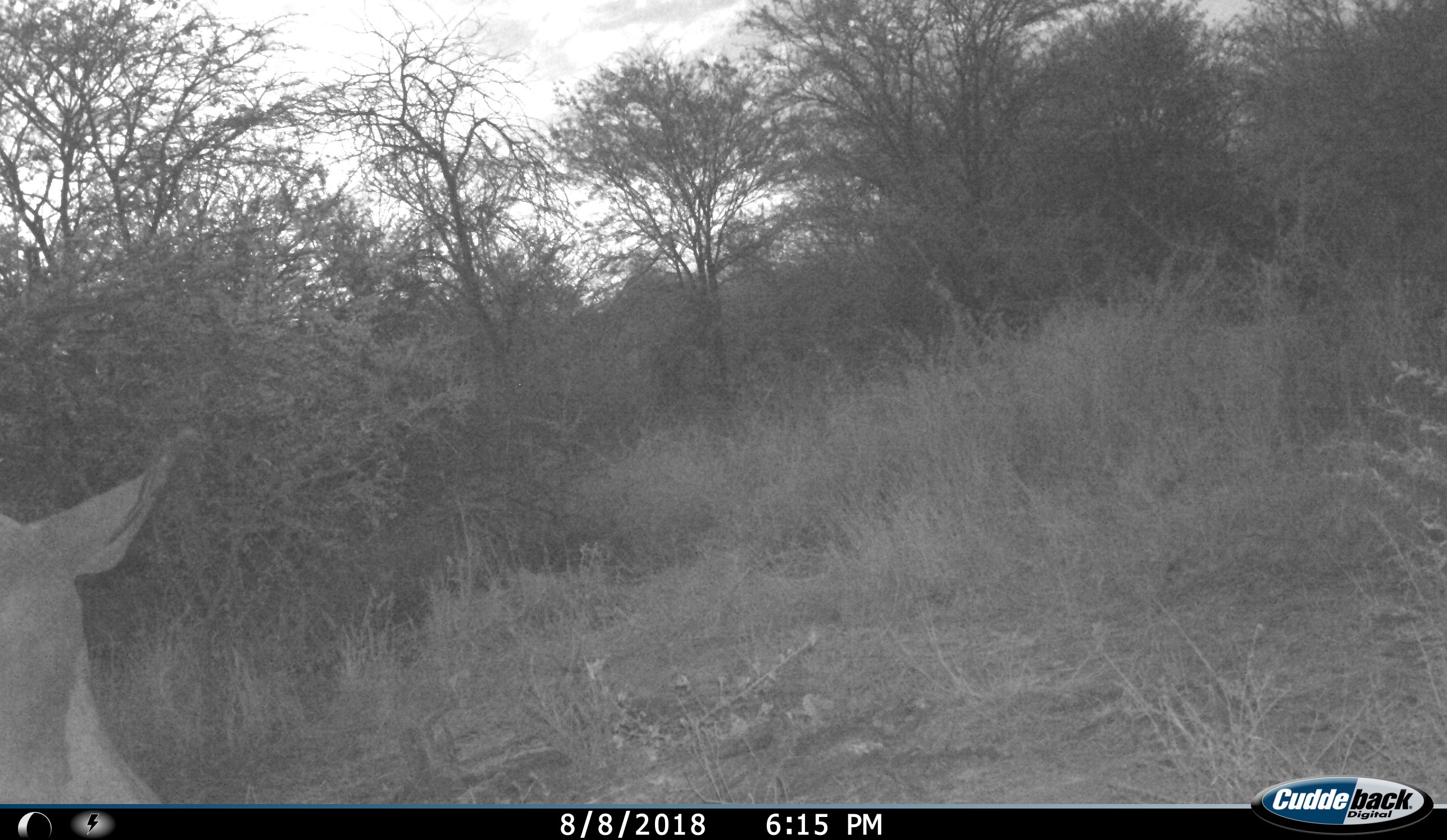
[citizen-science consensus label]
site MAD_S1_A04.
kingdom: Animalia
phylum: Chordata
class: Mammalia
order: Artiodactyla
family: Bovidae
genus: Aepyceros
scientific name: Aepyceros melampus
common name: impala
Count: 1.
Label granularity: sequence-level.